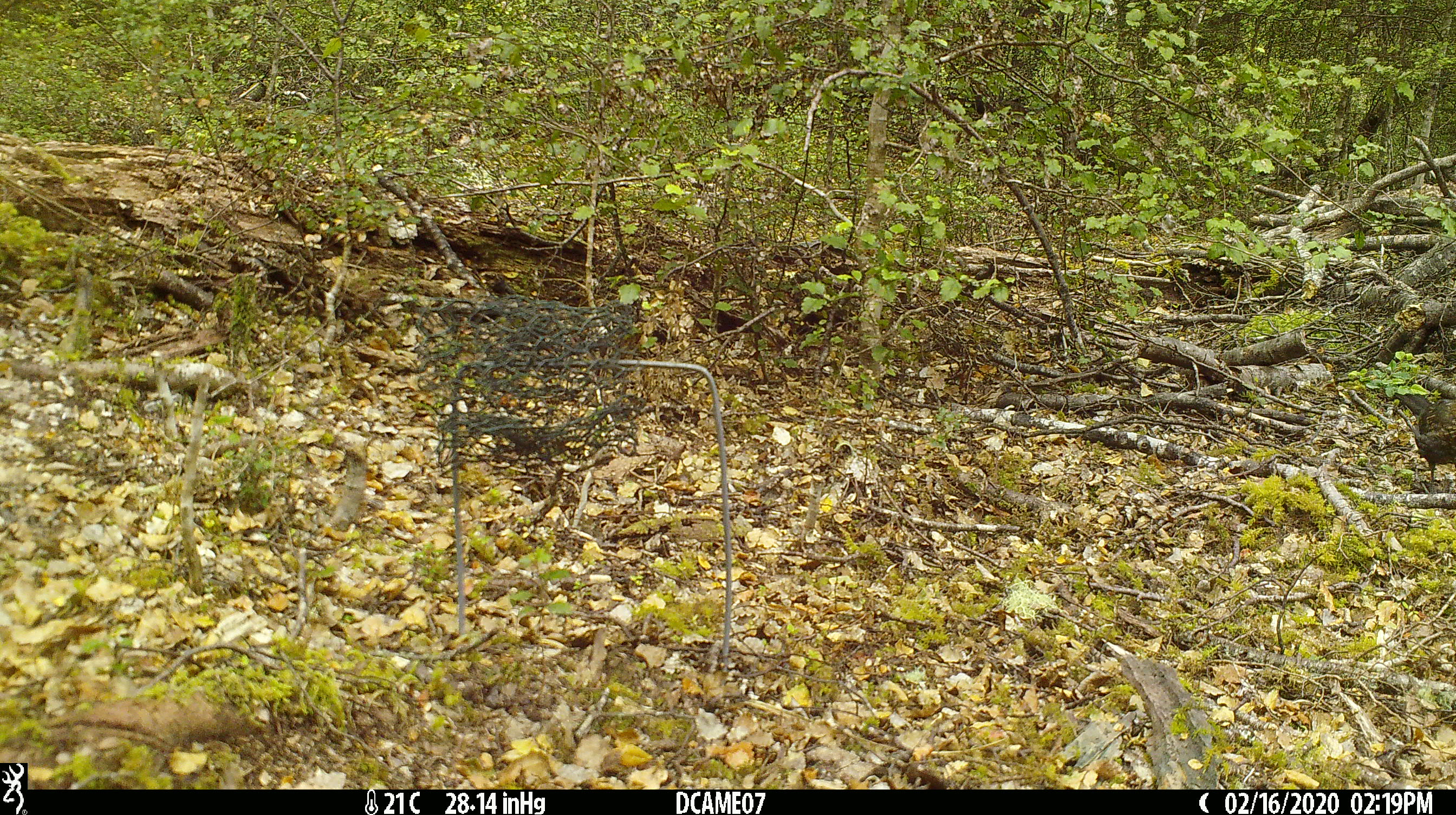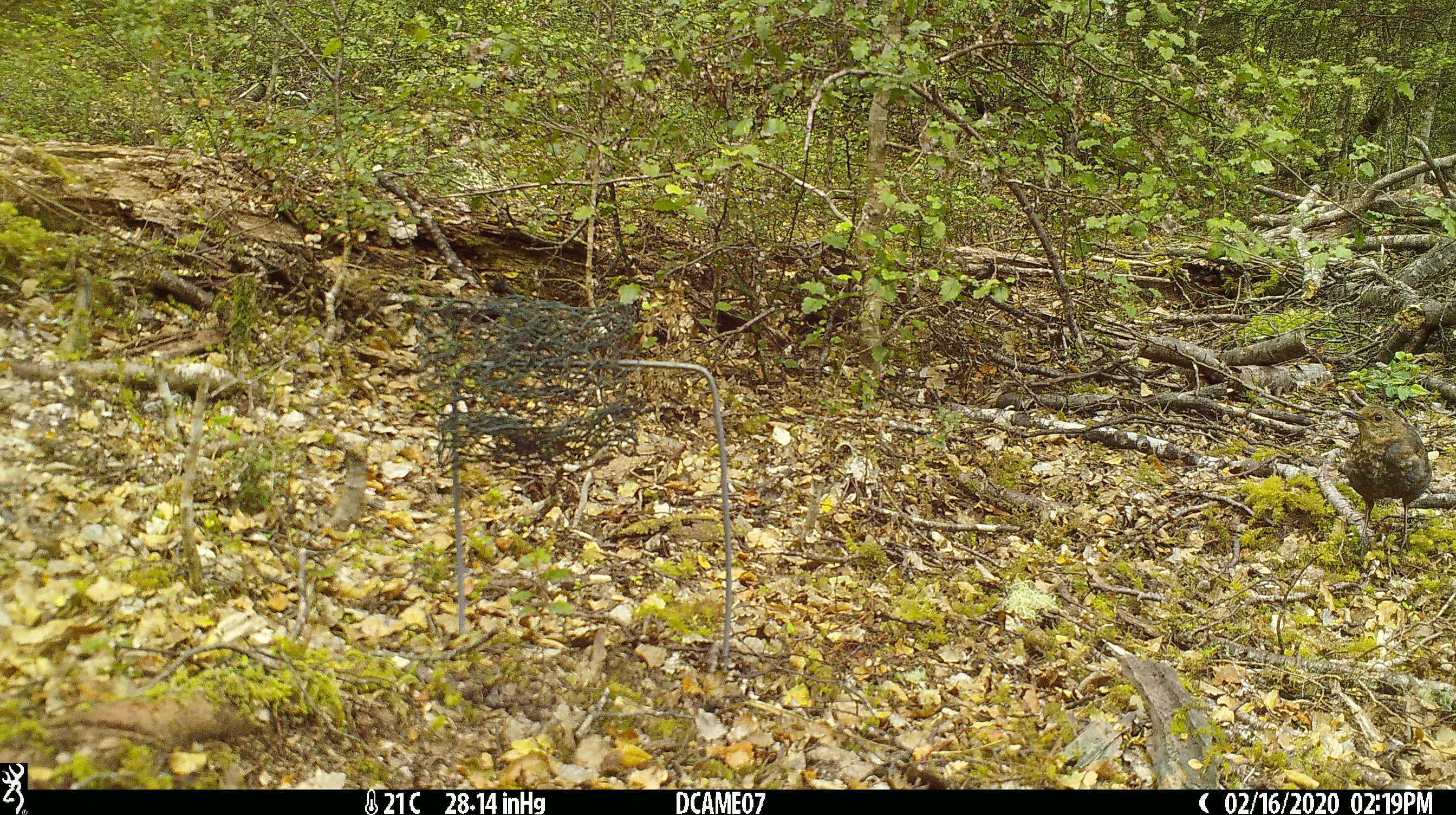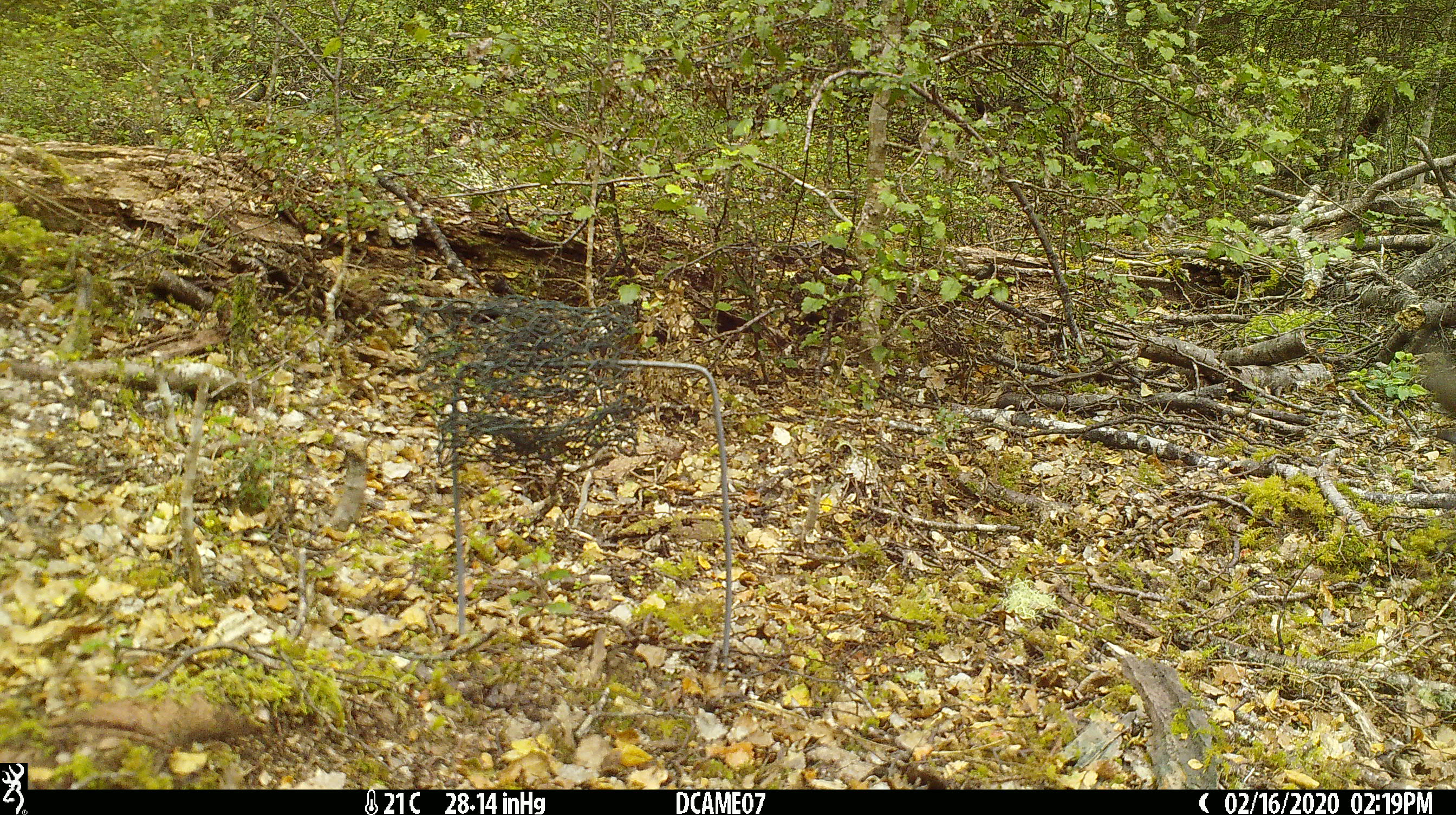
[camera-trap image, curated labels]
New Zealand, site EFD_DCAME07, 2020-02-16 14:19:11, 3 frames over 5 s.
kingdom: Animalia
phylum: Chordata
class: Aves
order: Passeriformes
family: Turdidae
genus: Turdus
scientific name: Turdus merula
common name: eurasian blackbird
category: blackbird